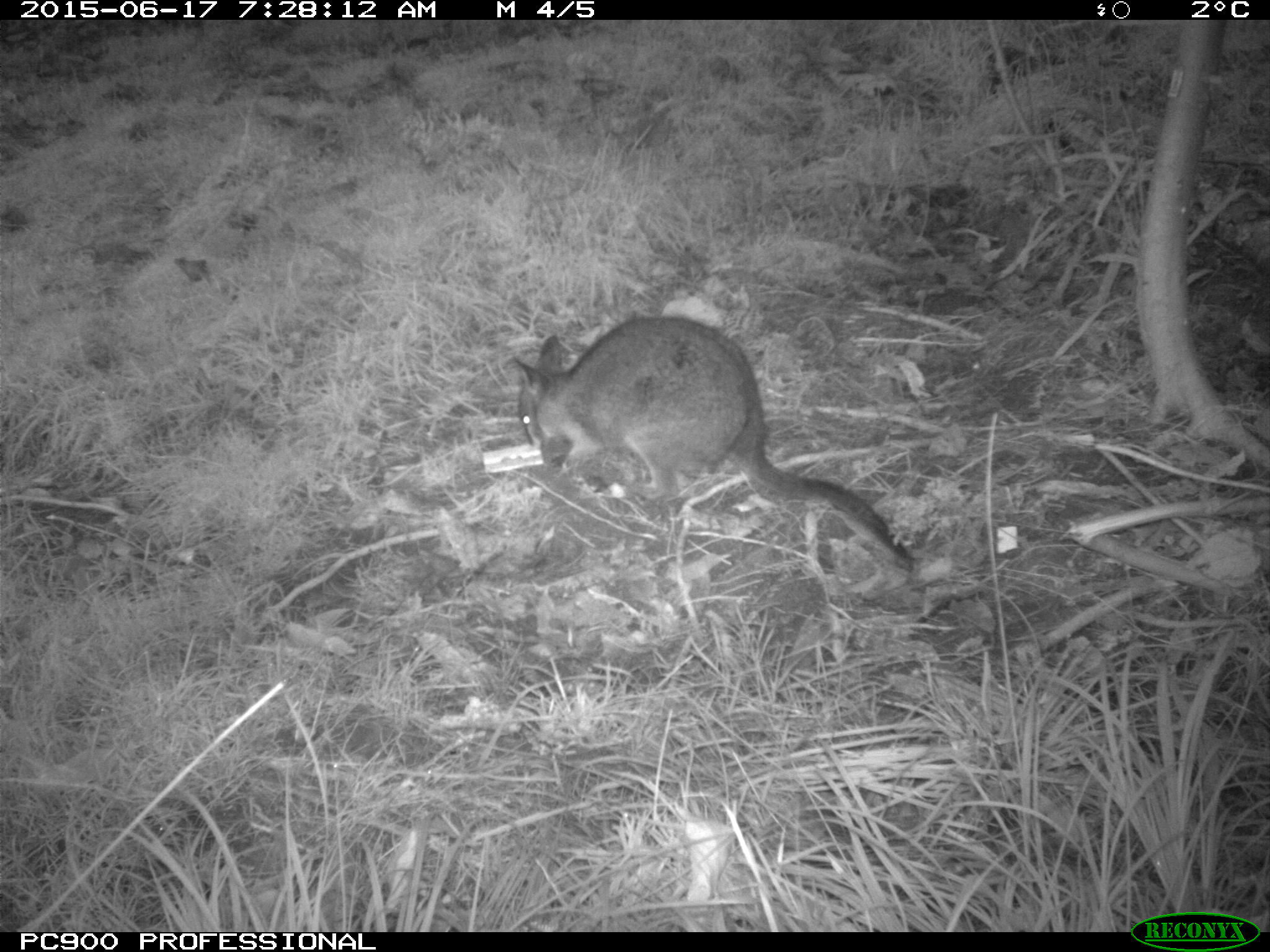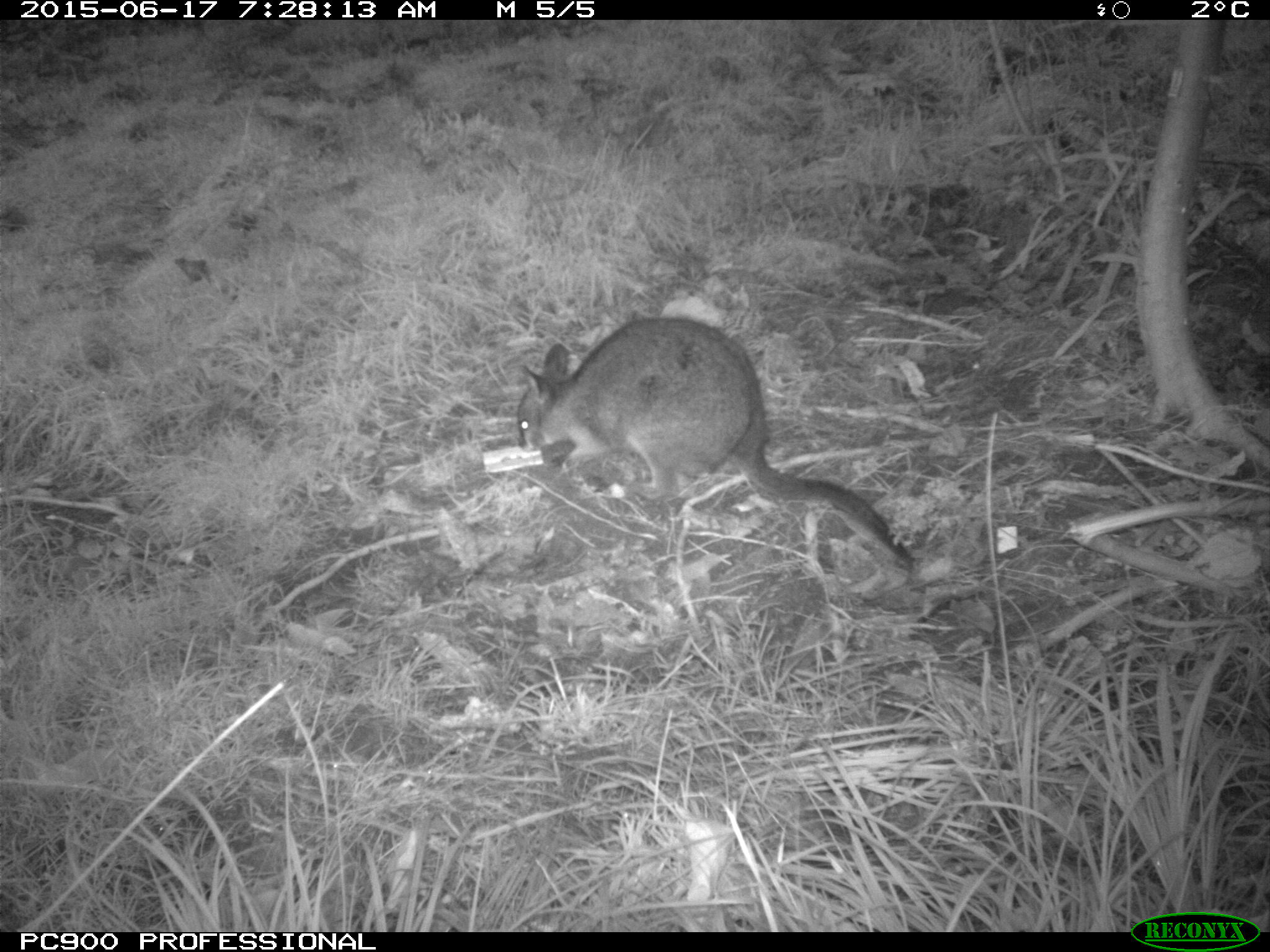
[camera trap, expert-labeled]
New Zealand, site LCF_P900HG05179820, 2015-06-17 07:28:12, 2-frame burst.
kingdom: Animalia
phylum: Chordata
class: Mammalia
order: Diprotodontia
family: Macropodidae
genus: Notamacropus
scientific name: Notamacropus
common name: wallaby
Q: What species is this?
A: Wallaby (Notamacropus).